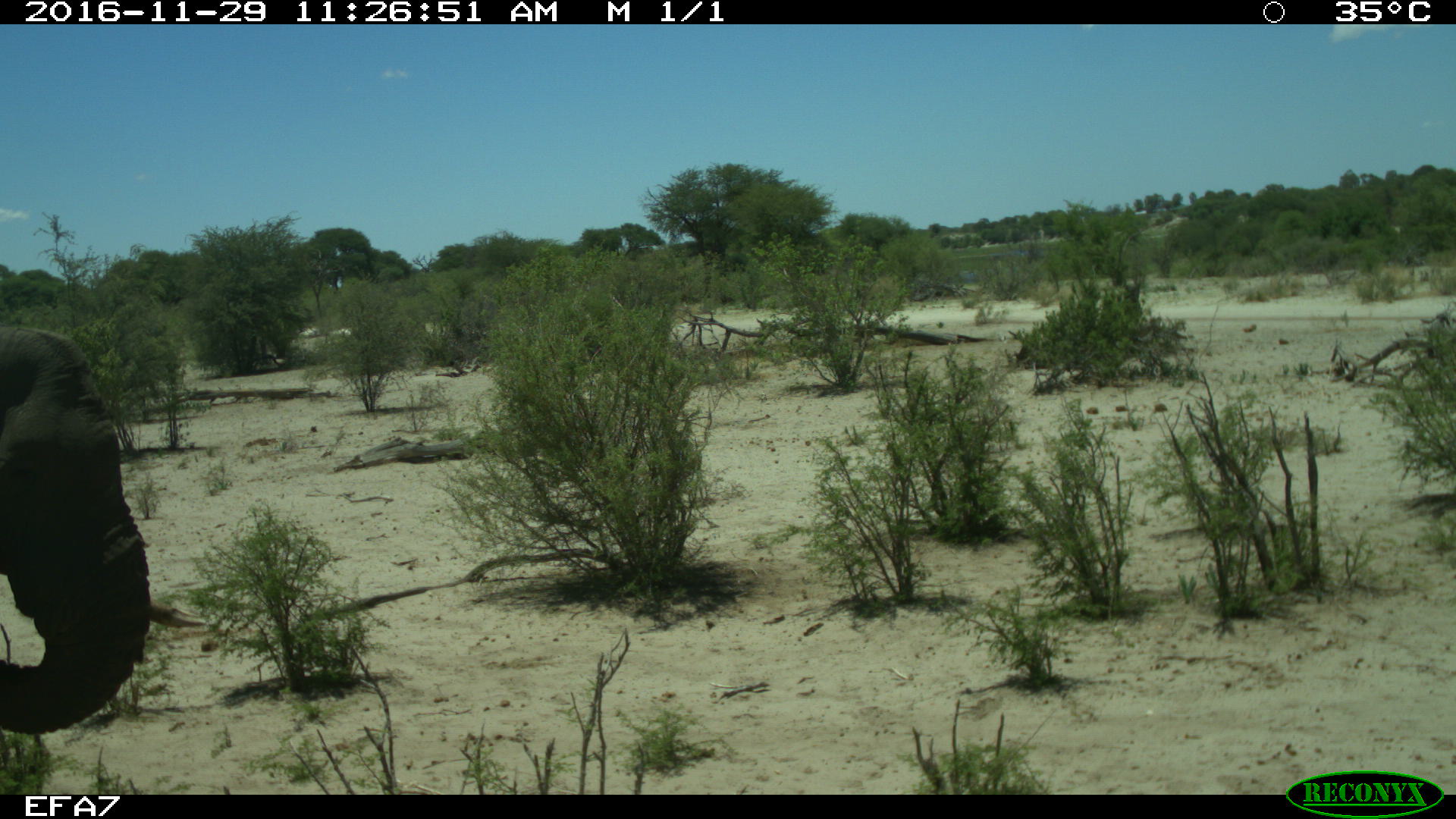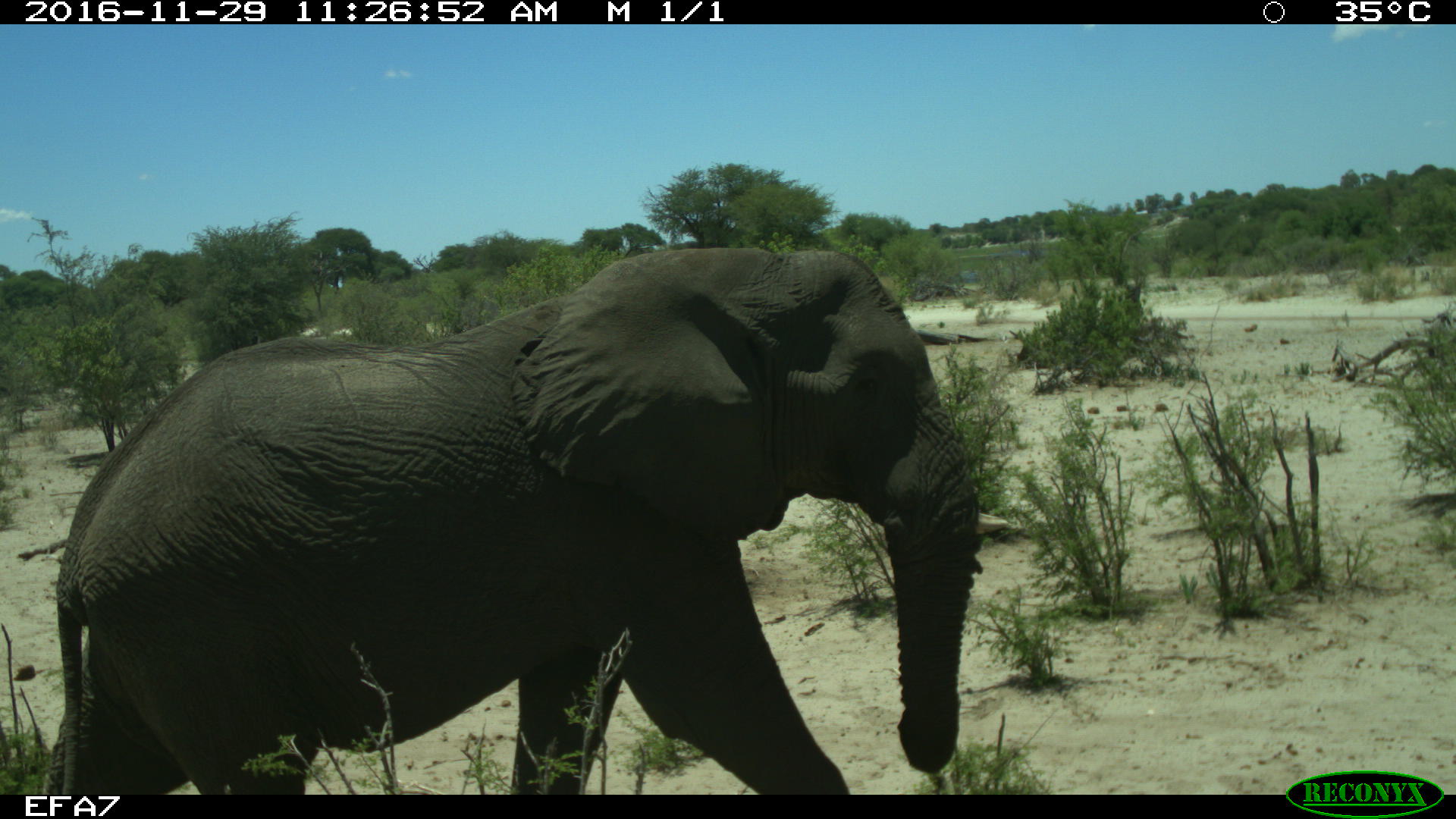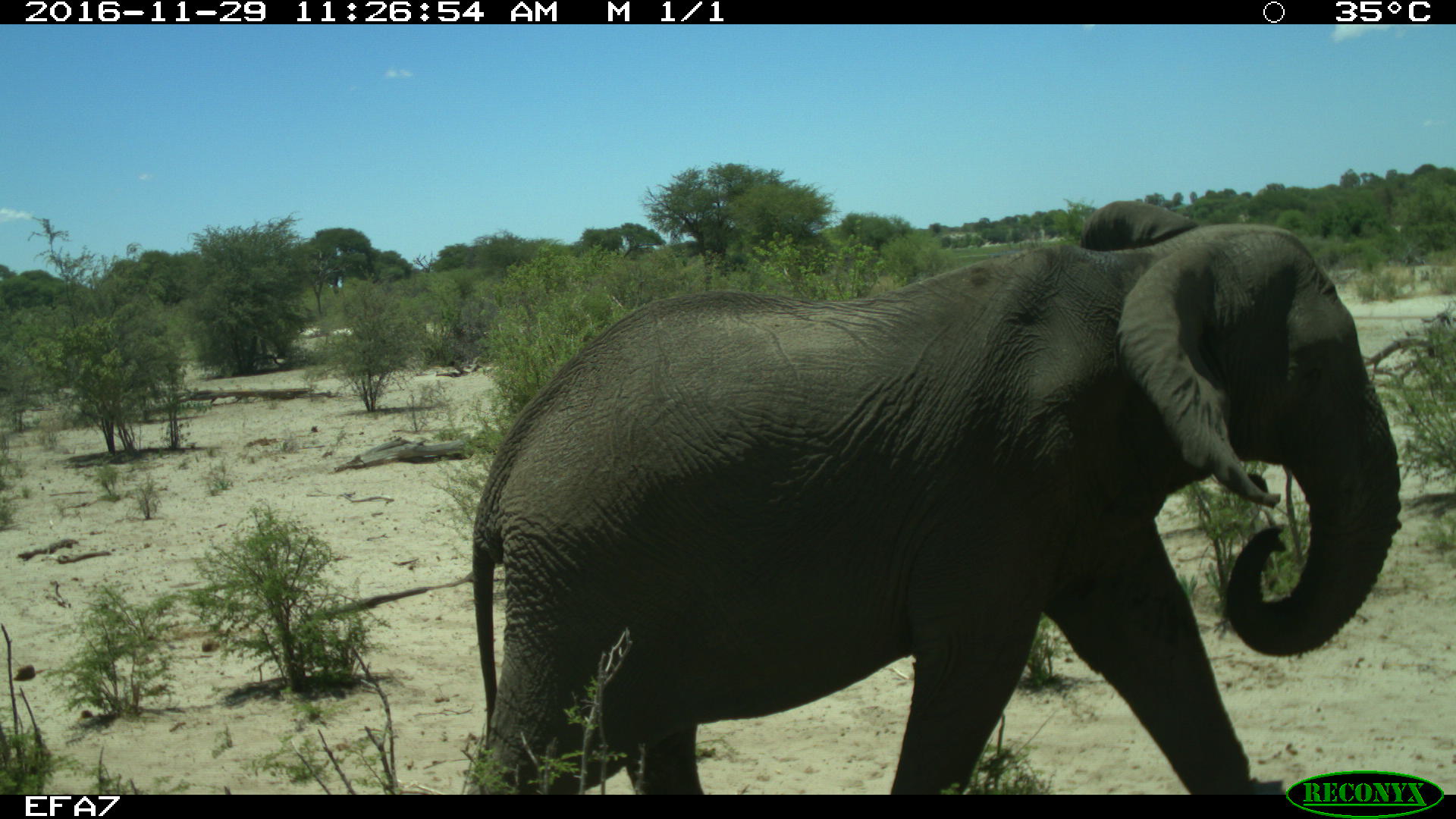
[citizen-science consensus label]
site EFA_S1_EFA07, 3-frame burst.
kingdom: Animalia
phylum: Chordata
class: Mammalia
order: Proboscidea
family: Elephantidae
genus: Loxodonta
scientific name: Loxodonta africana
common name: african bush elephant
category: elephant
Elephant (african bush elephant) (Loxodonta africana), count 1. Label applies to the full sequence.